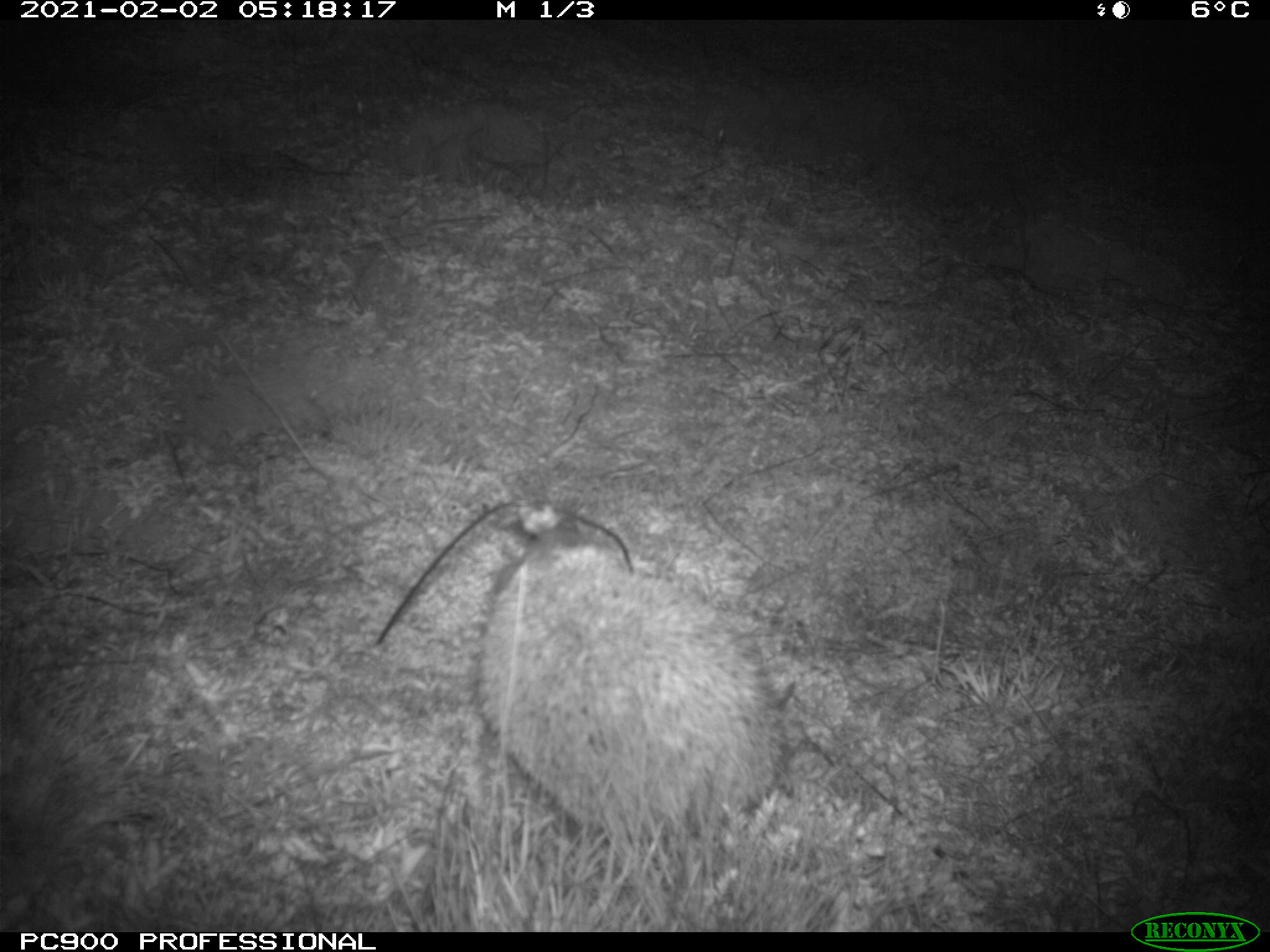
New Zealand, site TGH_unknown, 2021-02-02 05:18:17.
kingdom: Animalia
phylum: Chordata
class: Mammalia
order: Eulipotyphla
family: Erinaceidae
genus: Erinaceus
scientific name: Erinaceus europaeus europaeus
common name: european hedgehog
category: hedgehog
Hedgehog (european hedgehog) (Erinaceus europaeus europaeus).